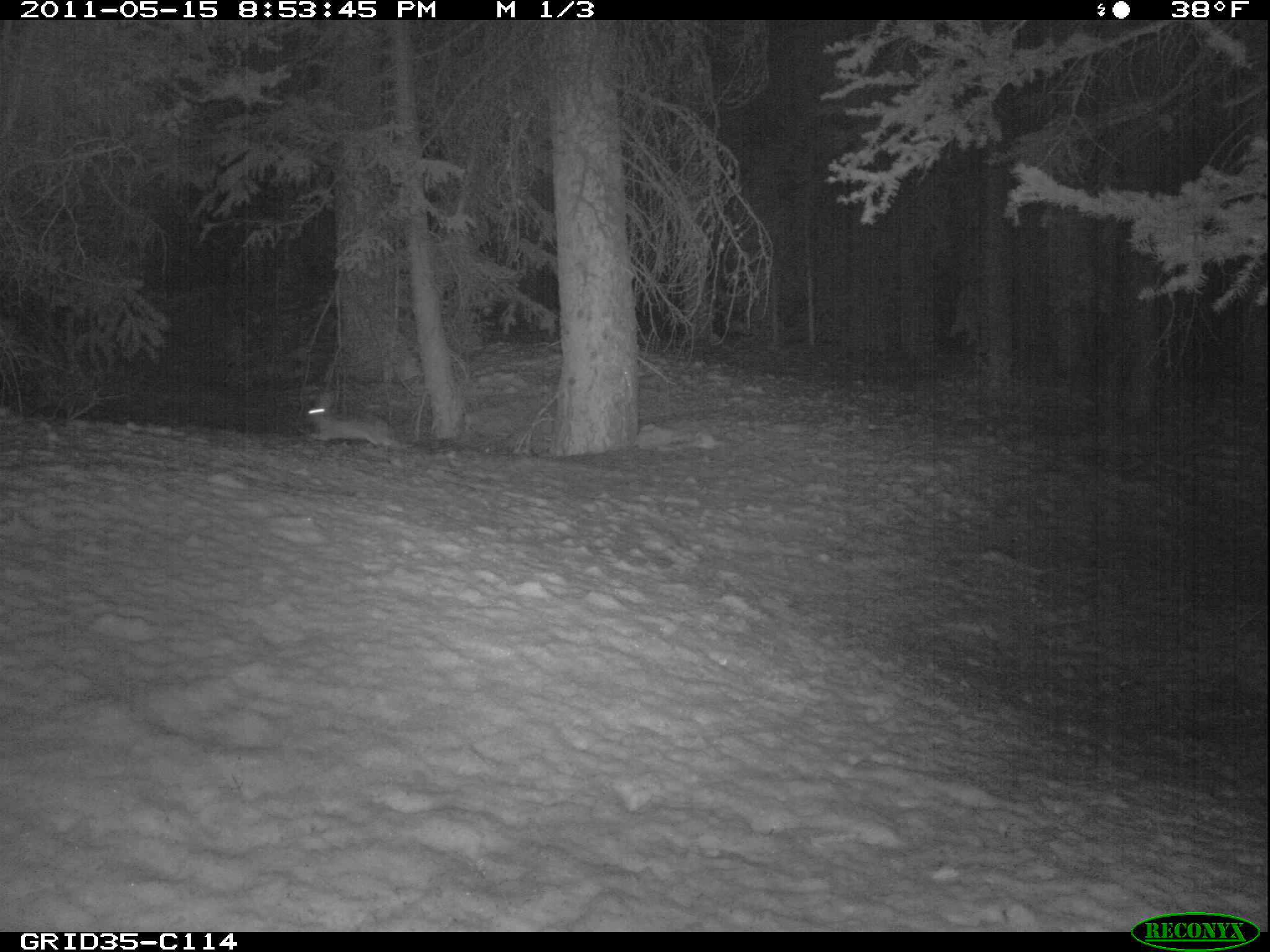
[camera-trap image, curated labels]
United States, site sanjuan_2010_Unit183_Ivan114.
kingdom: Animalia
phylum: Chordata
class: Mammalia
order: Lagomorpha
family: Leporidae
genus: Lepus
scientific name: Lepus americanus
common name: snowshoe hare